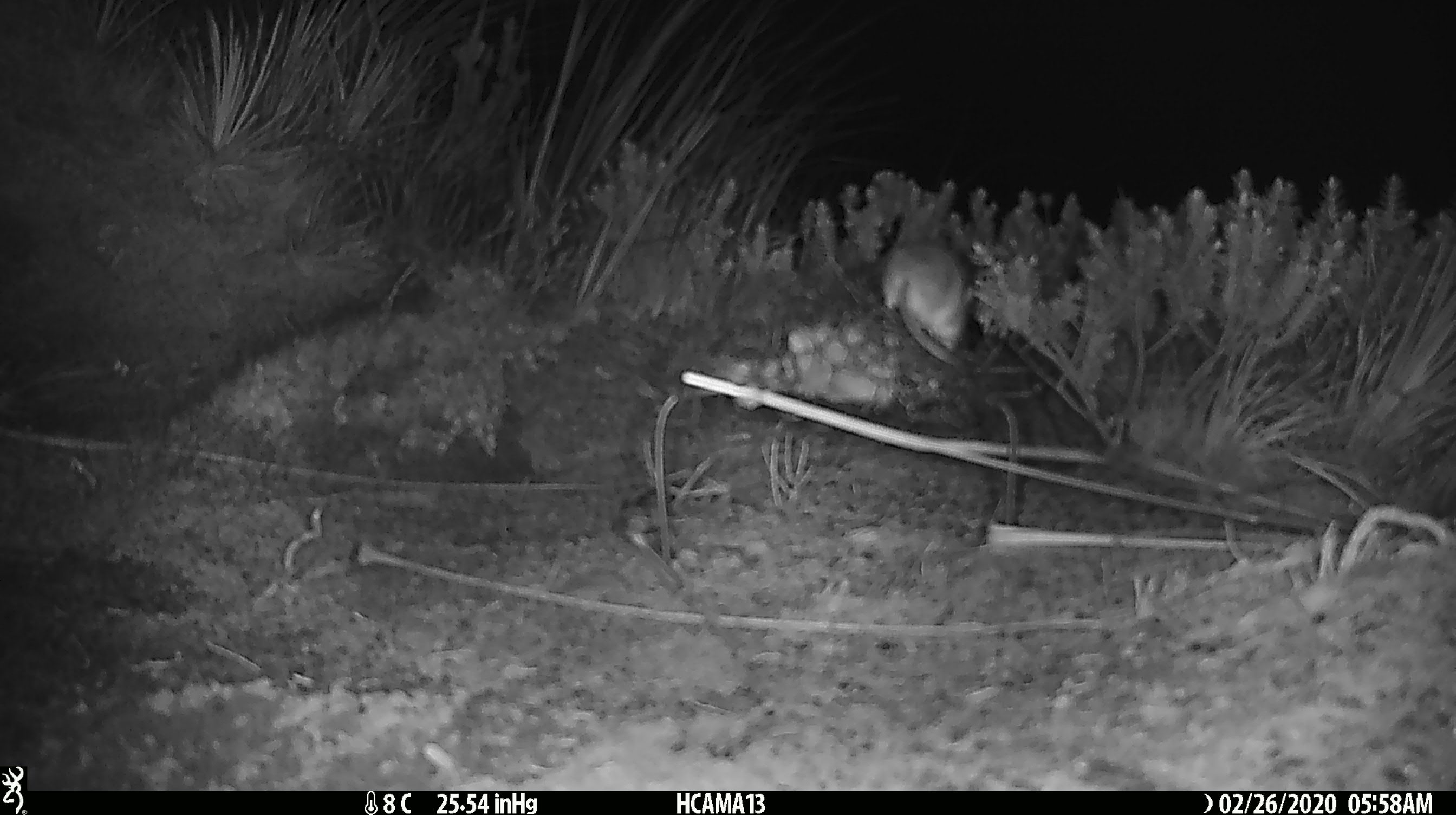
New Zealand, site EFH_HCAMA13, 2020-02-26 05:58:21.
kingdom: Animalia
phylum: Chordata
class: Mammalia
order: Rodentia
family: Muridae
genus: Mus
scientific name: Mus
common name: mouse